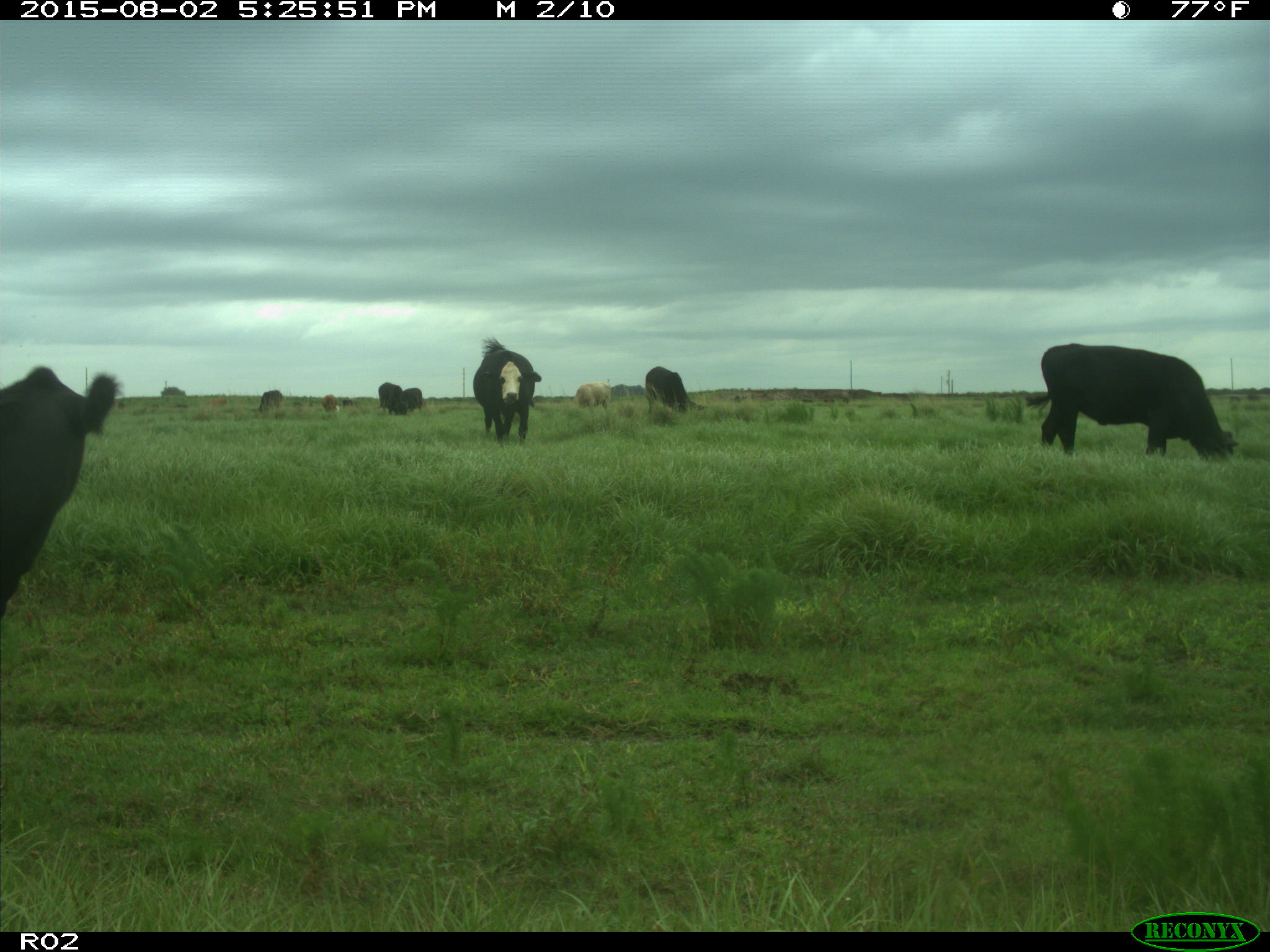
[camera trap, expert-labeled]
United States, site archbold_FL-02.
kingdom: Animalia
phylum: Chordata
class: Mammalia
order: Artiodactyla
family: Bovidae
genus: Bos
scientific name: Bos taurus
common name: domestic cow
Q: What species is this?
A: Bos taurus (domestic cow).